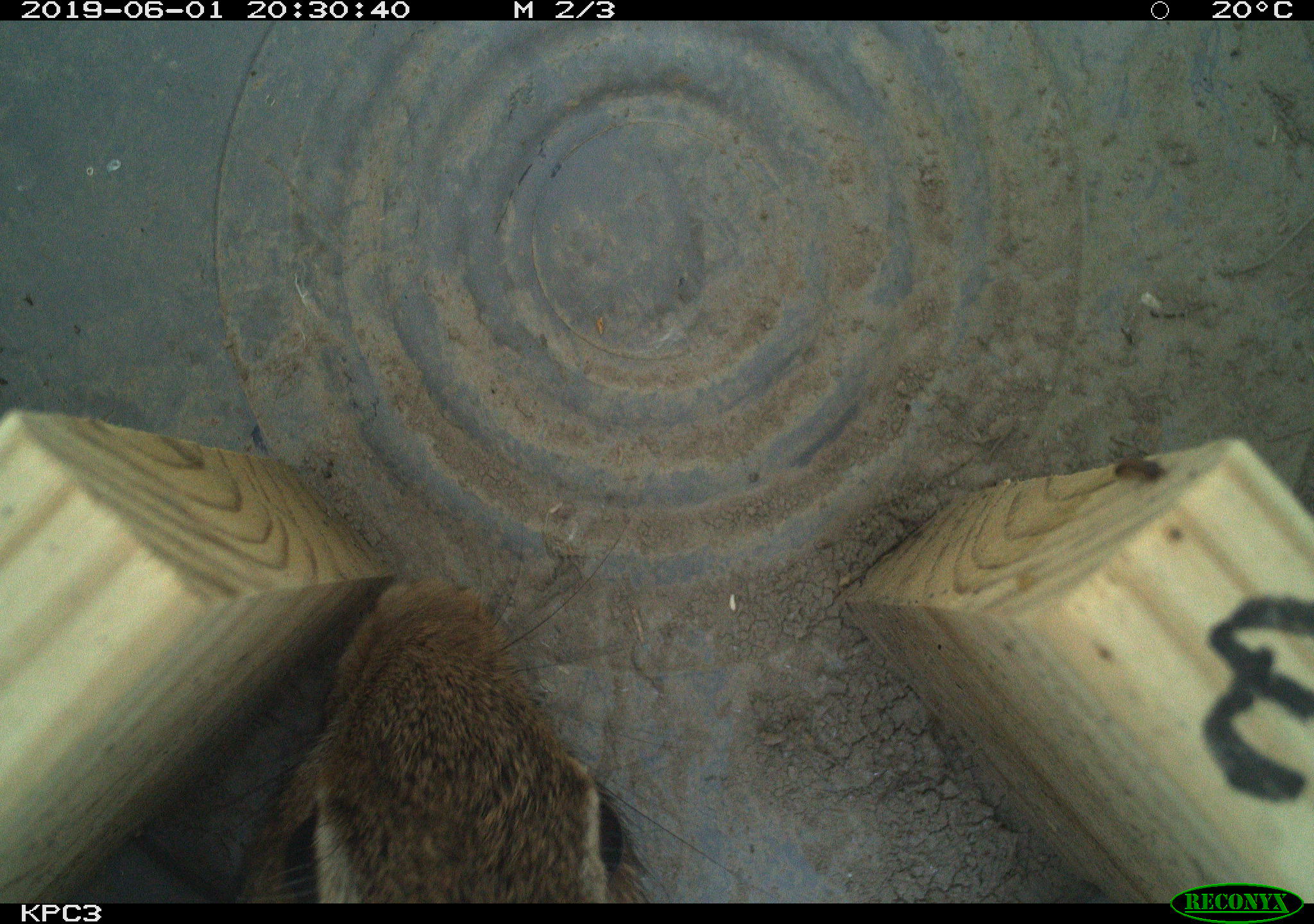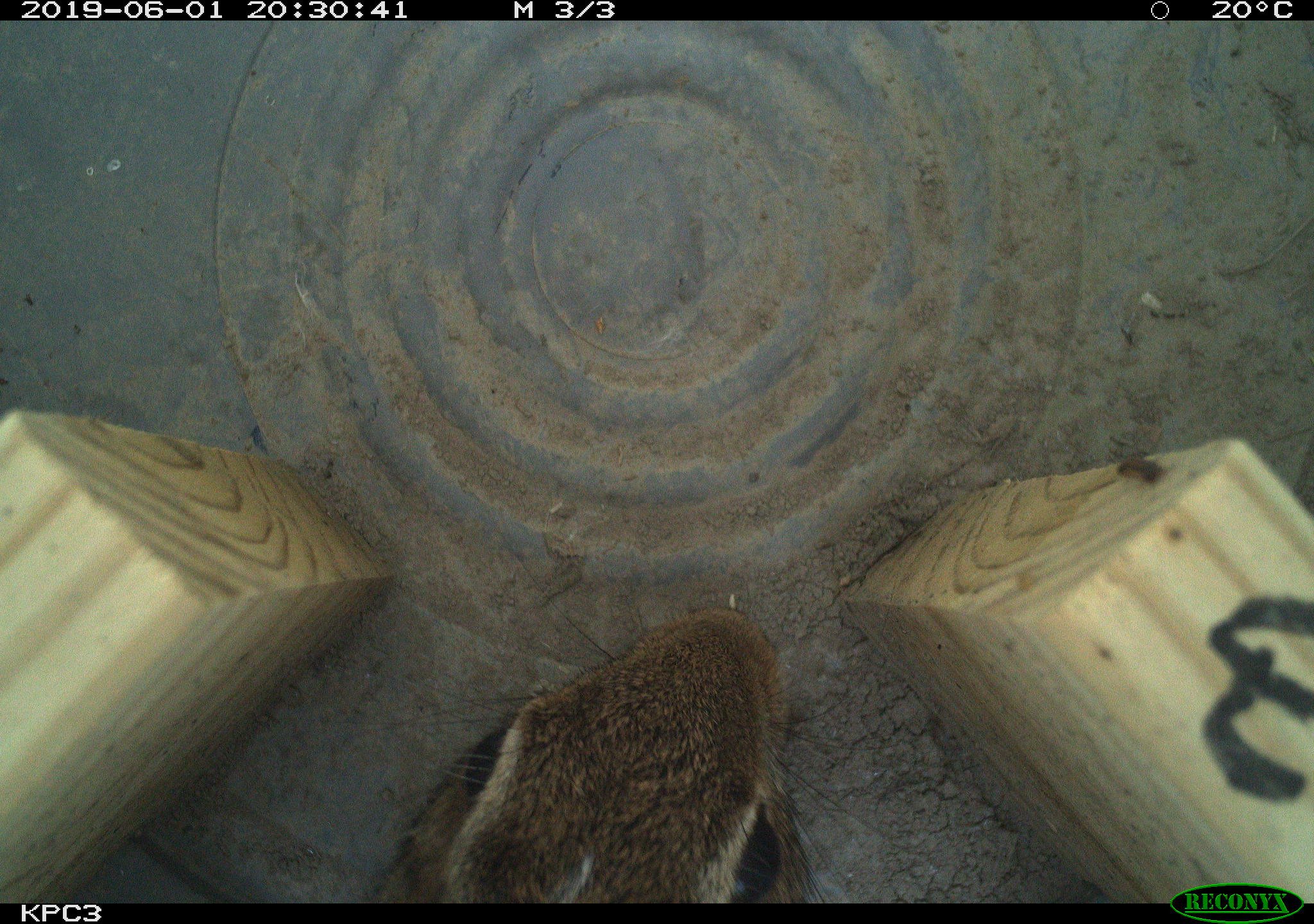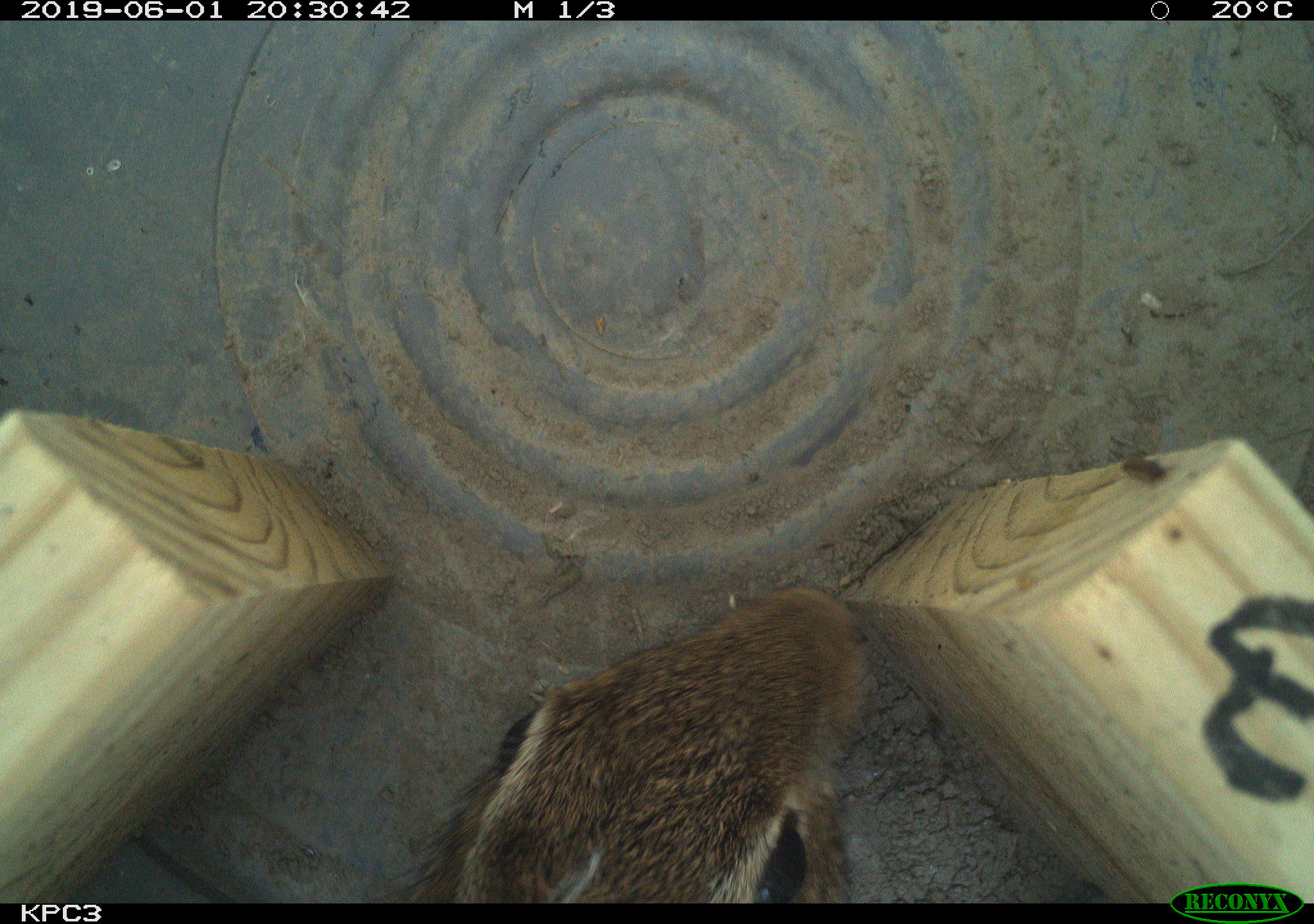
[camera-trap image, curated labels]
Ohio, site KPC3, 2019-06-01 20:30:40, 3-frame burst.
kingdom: Animalia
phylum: Chordata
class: Mammalia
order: Lagomorpha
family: Leporidae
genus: Sylvilagus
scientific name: Sylvilagus floridanus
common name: eastern cottontail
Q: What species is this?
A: Eastern cottontail (Sylvilagus floridanus).